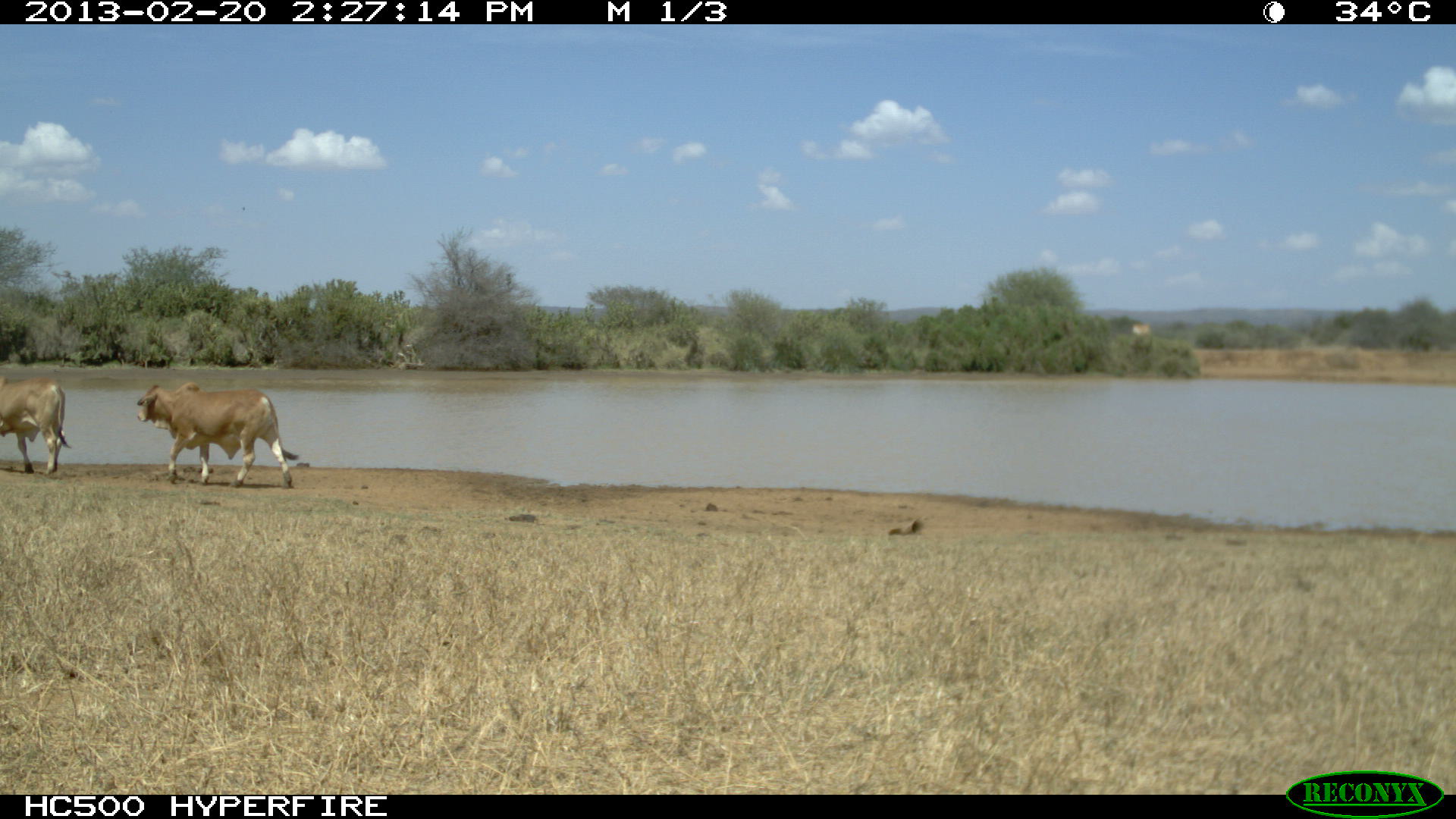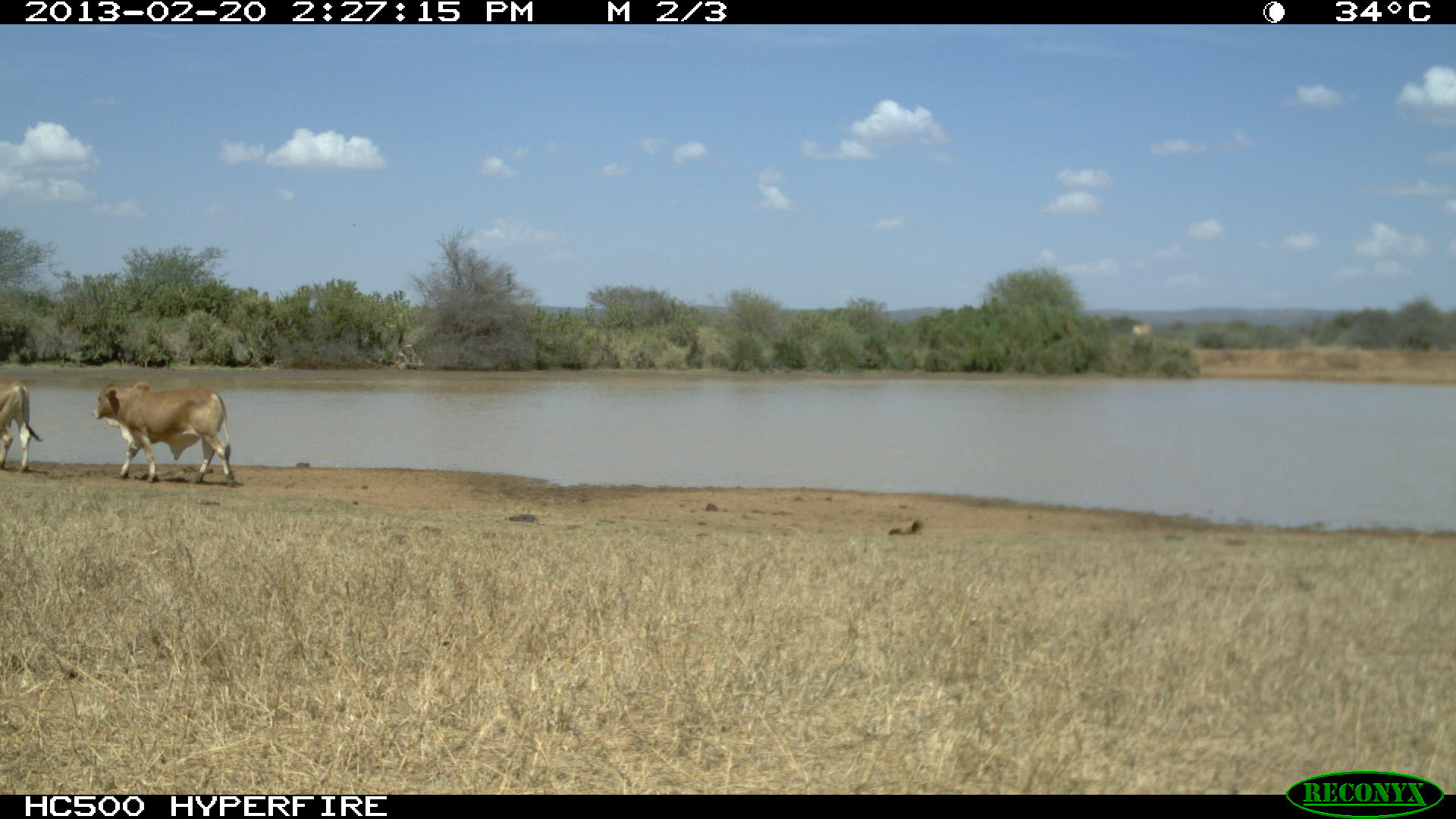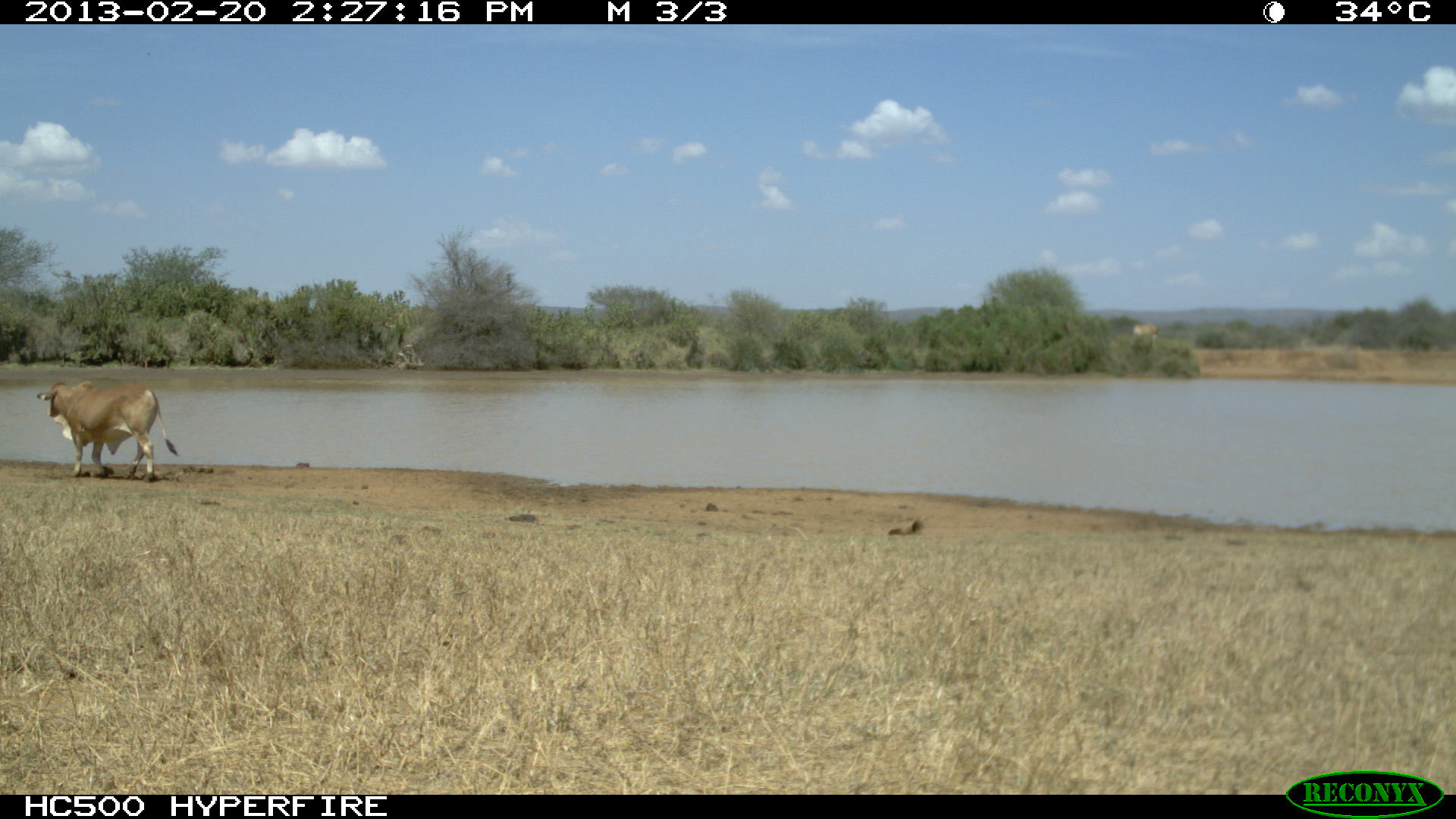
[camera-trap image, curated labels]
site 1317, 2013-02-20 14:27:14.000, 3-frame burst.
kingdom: Animalia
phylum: Chordata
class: Mammalia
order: Artiodactyla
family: Bovidae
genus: Bos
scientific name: Bos taurus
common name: domestic cattle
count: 1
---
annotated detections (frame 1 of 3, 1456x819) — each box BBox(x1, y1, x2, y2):
bos taurus: BBox(133, 382, 301, 490); BBox(0, 372, 72, 475)